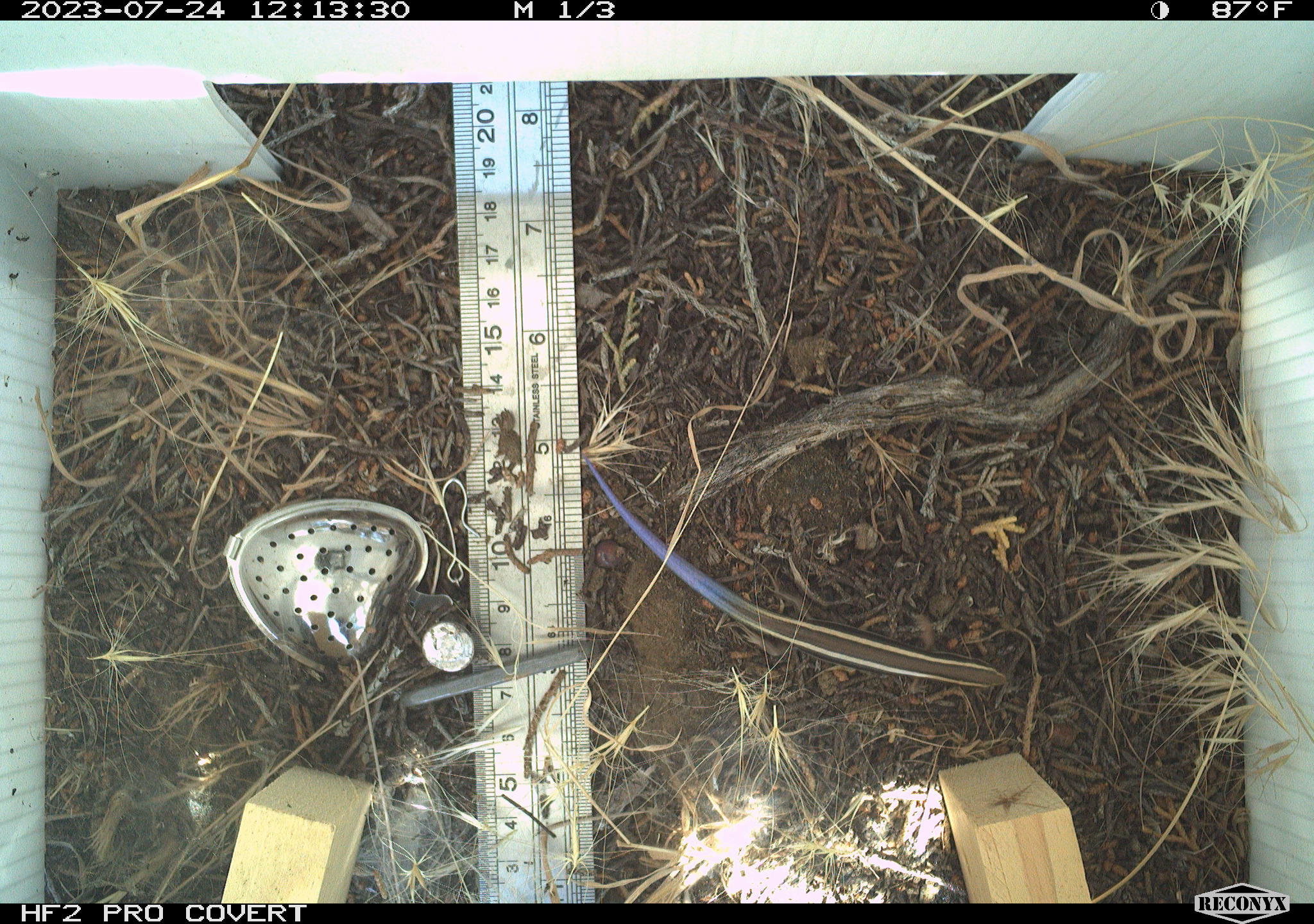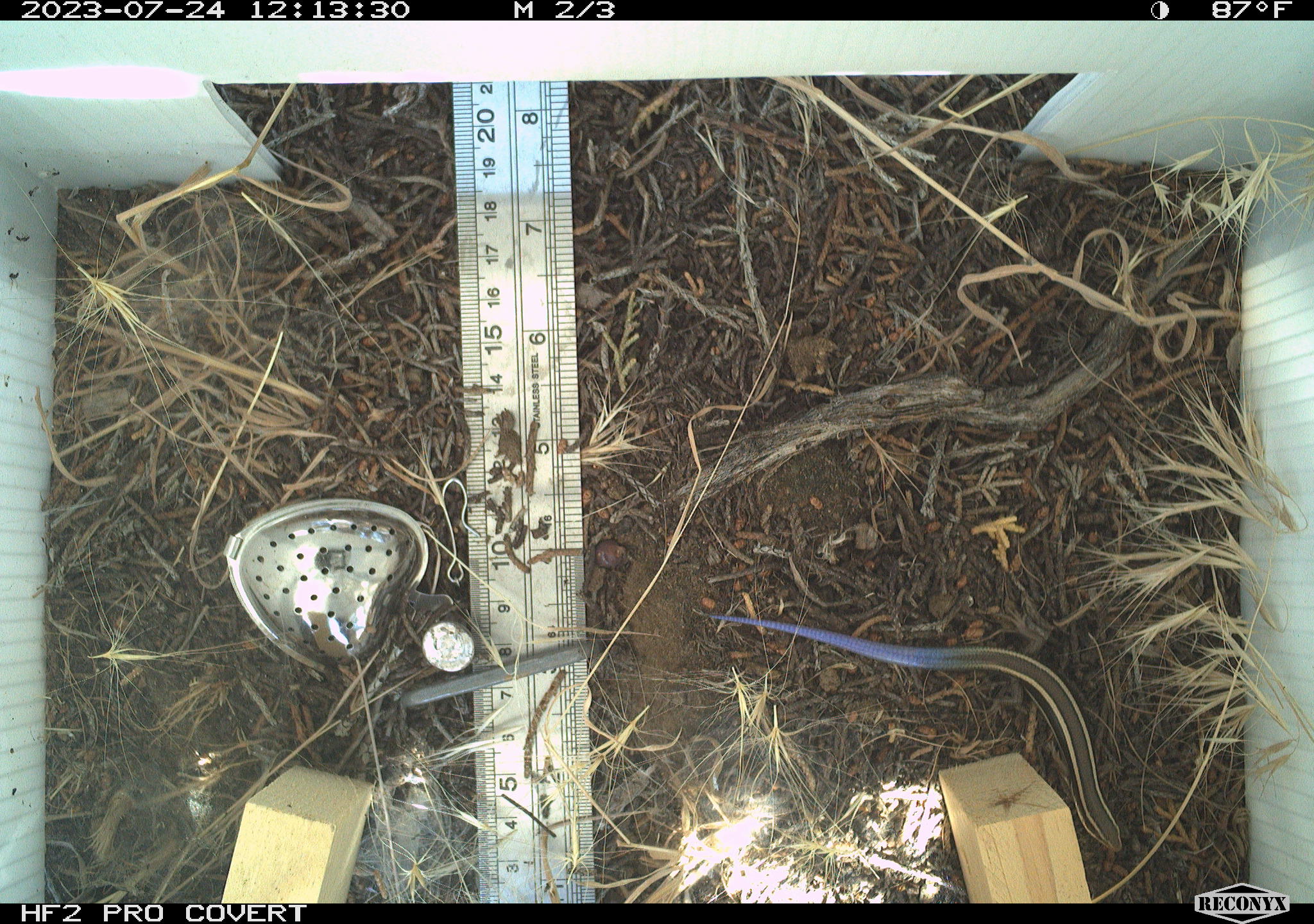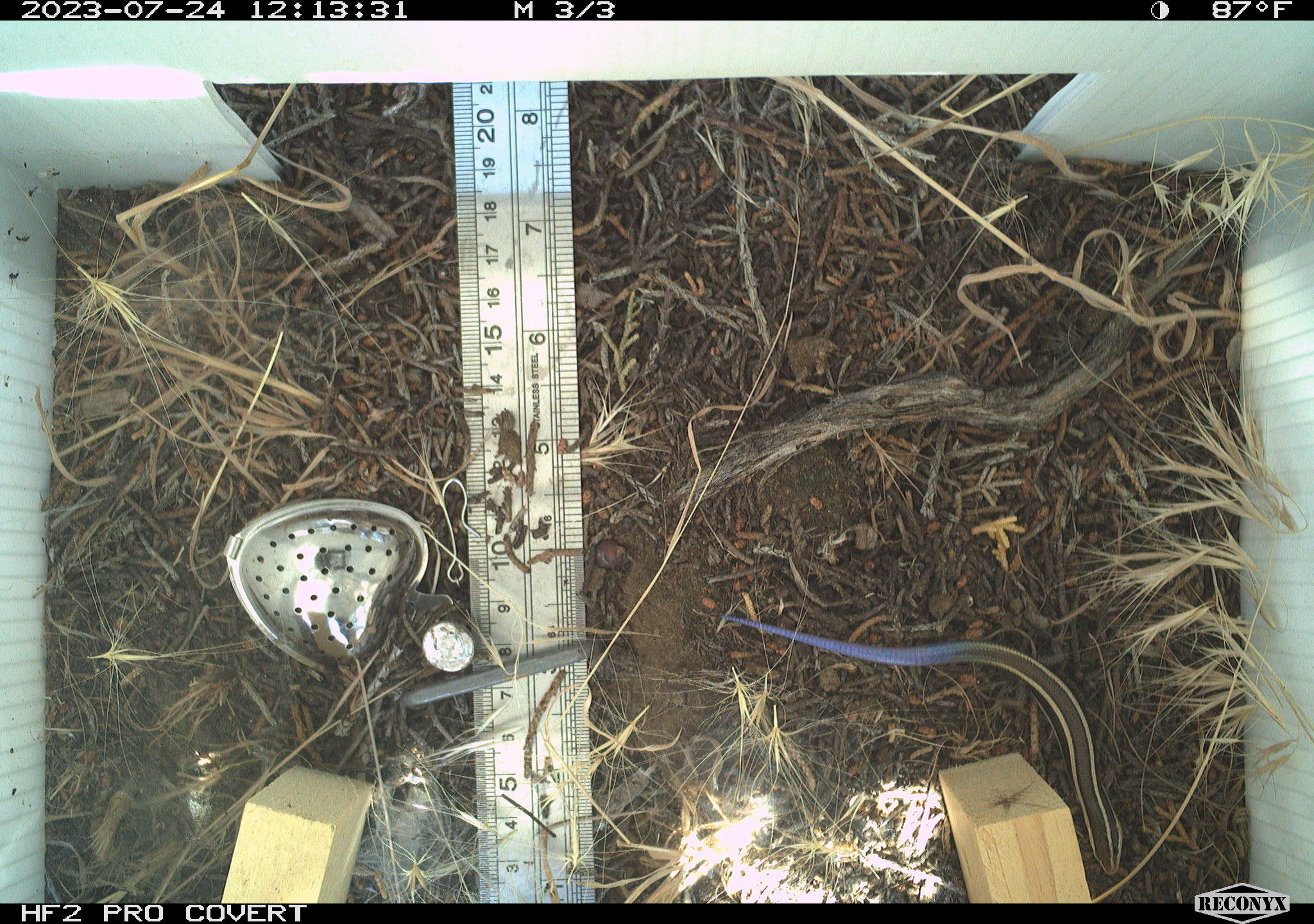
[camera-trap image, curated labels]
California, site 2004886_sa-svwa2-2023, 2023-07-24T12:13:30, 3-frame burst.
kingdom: Animalia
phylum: Chordata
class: Reptilia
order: Squamata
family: Scincidae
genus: Plestiodon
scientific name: Plestiodon skiltonianus skiltonianus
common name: skilton's skink